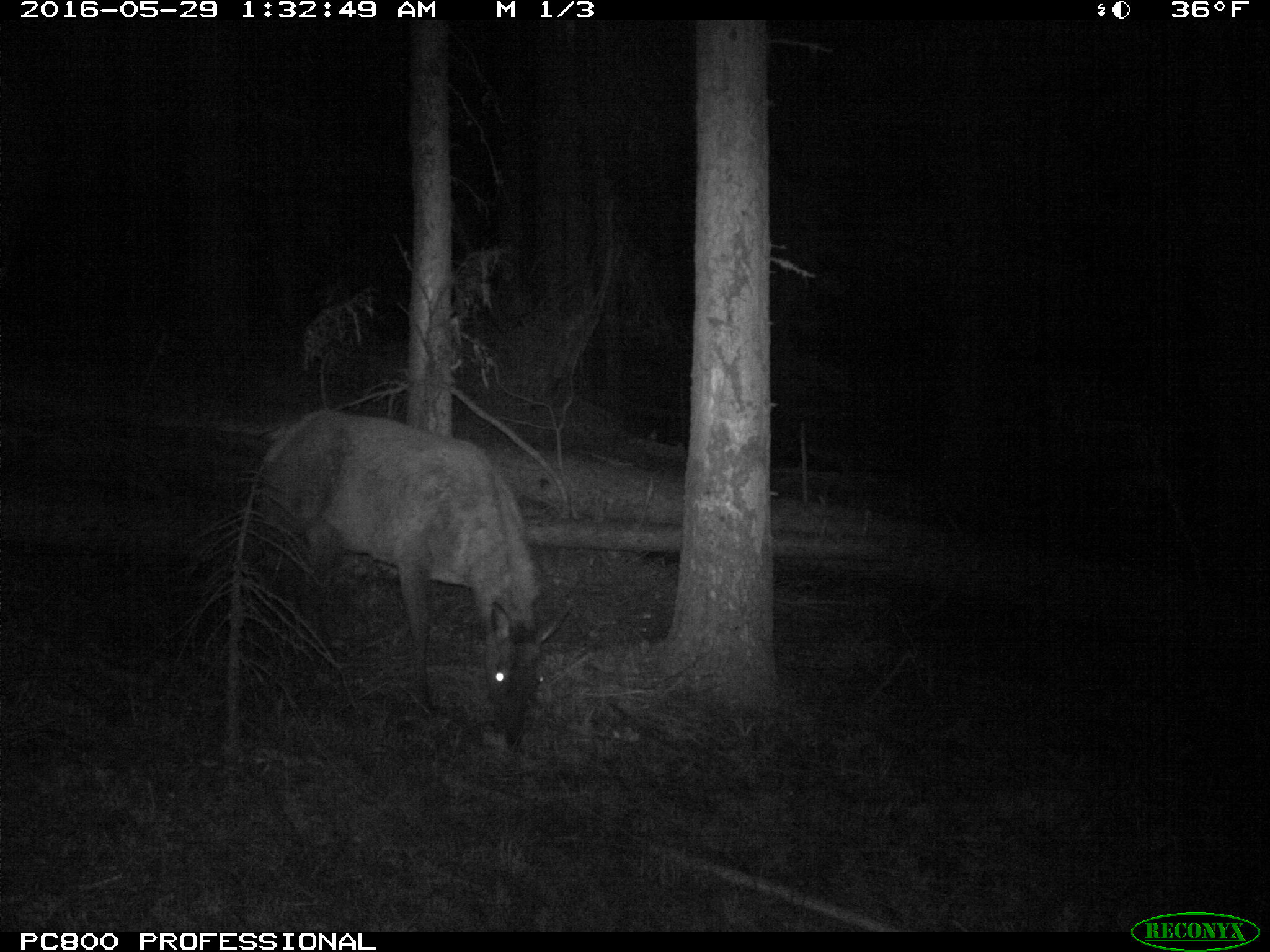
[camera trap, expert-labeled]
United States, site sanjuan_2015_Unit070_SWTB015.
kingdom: Animalia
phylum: Chordata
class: Mammalia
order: Artiodactyla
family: Cervidae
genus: Cervus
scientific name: Cervus elaphus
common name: red deer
Cervus elaphus (red deer).